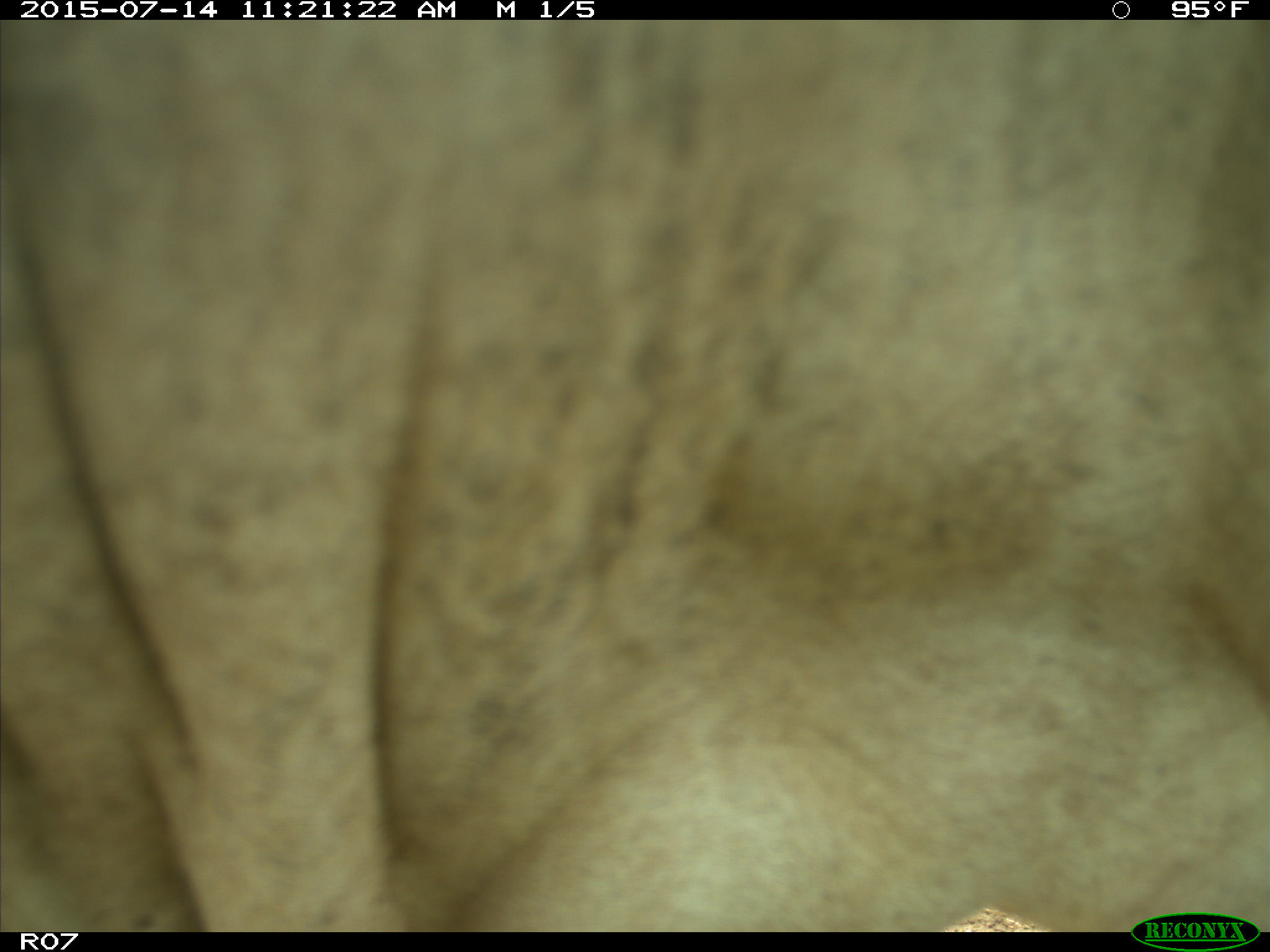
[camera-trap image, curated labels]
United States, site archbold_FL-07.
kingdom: Animalia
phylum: Chordata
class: Mammalia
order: Artiodactyla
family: Bovidae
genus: Bos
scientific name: Bos taurus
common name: domestic cow